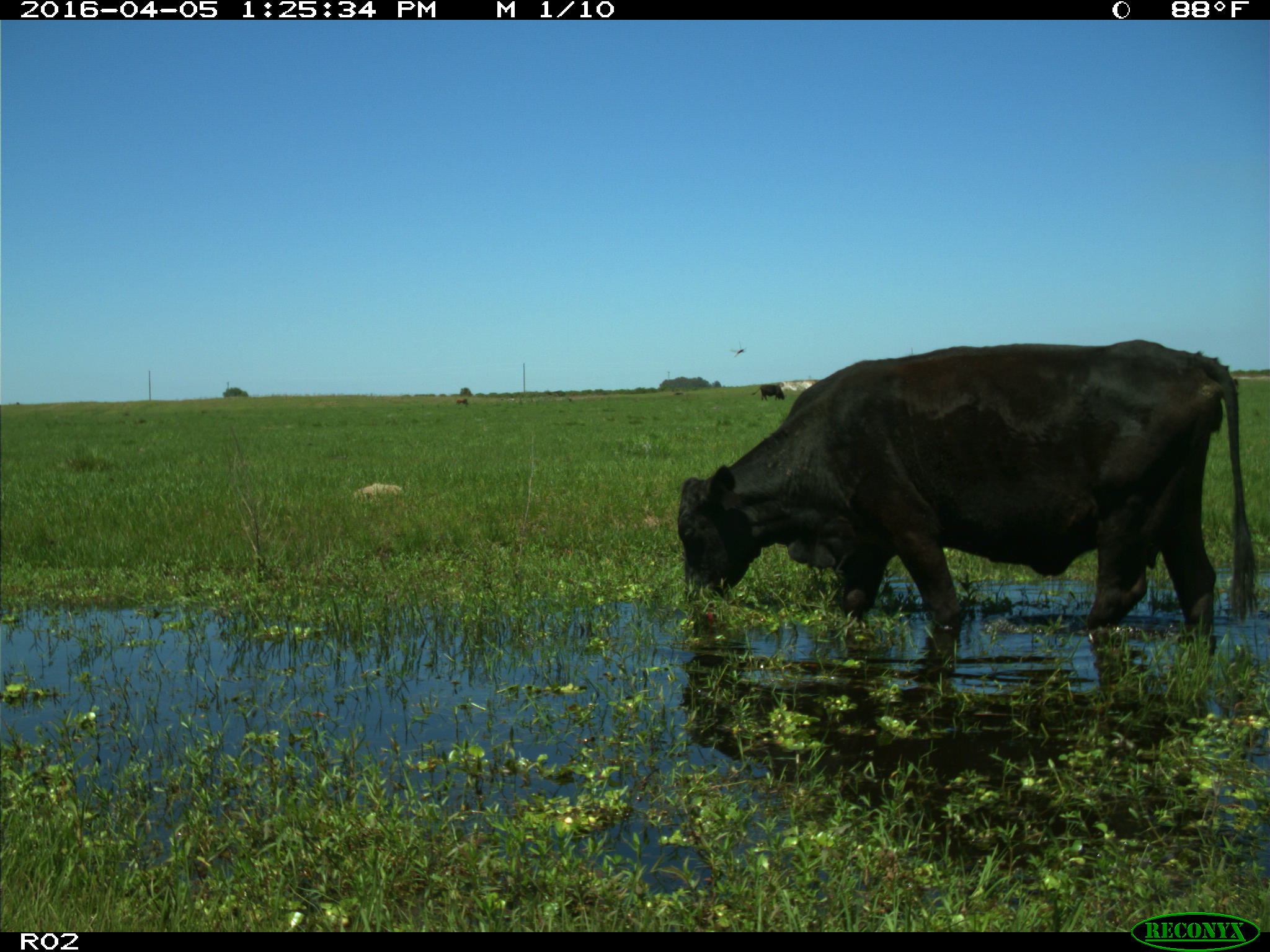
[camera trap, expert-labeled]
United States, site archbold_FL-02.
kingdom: Animalia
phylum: Chordata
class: Mammalia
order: Artiodactyla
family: Bovidae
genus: Bos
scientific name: Bos taurus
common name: domestic cow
Bos taurus (domestic cow).